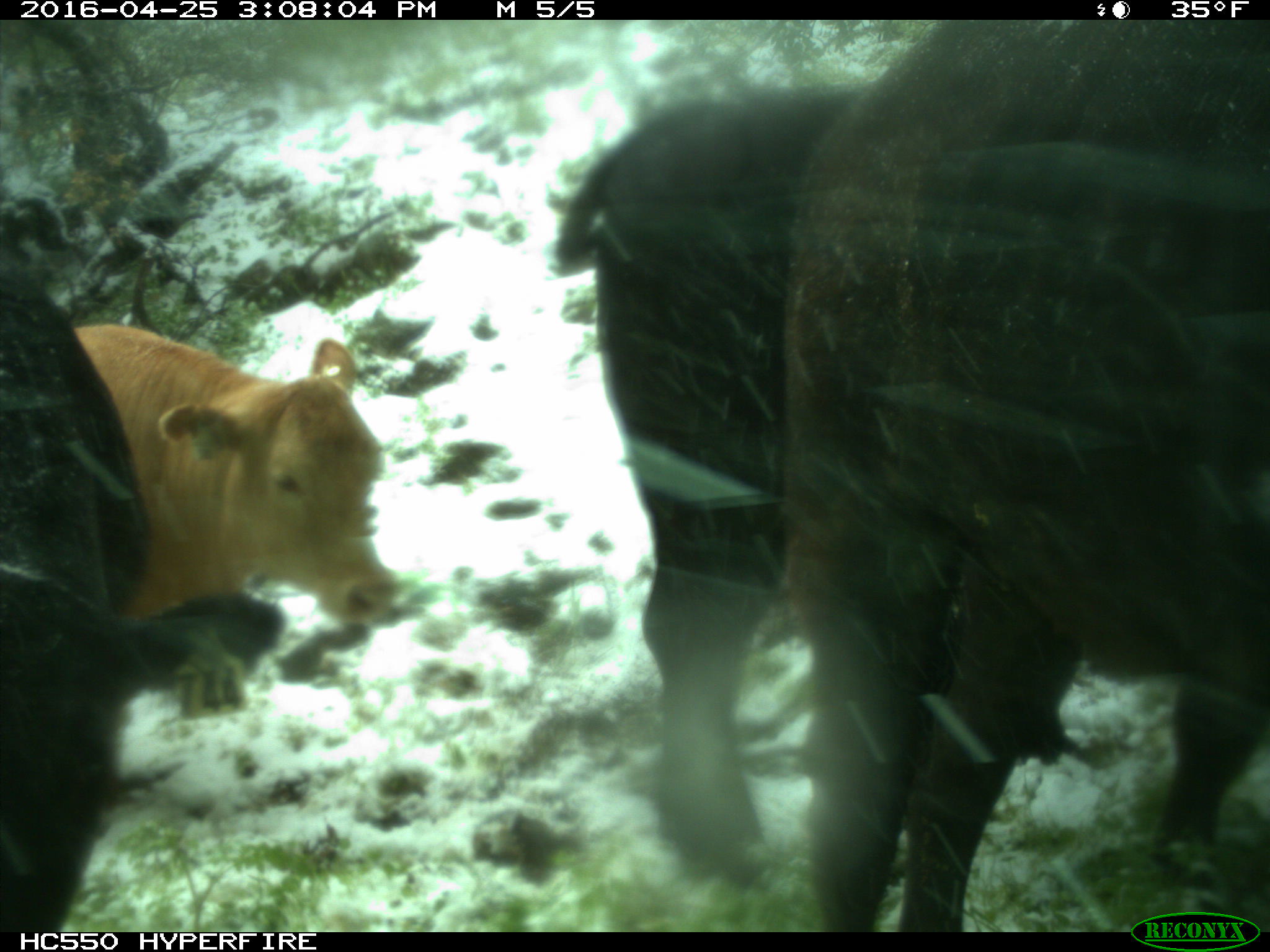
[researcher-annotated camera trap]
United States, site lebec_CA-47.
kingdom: Animalia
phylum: Chordata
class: Mammalia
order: Artiodactyla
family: Bovidae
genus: Bos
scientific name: Bos taurus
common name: domestic cow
Bos taurus (domestic cow).